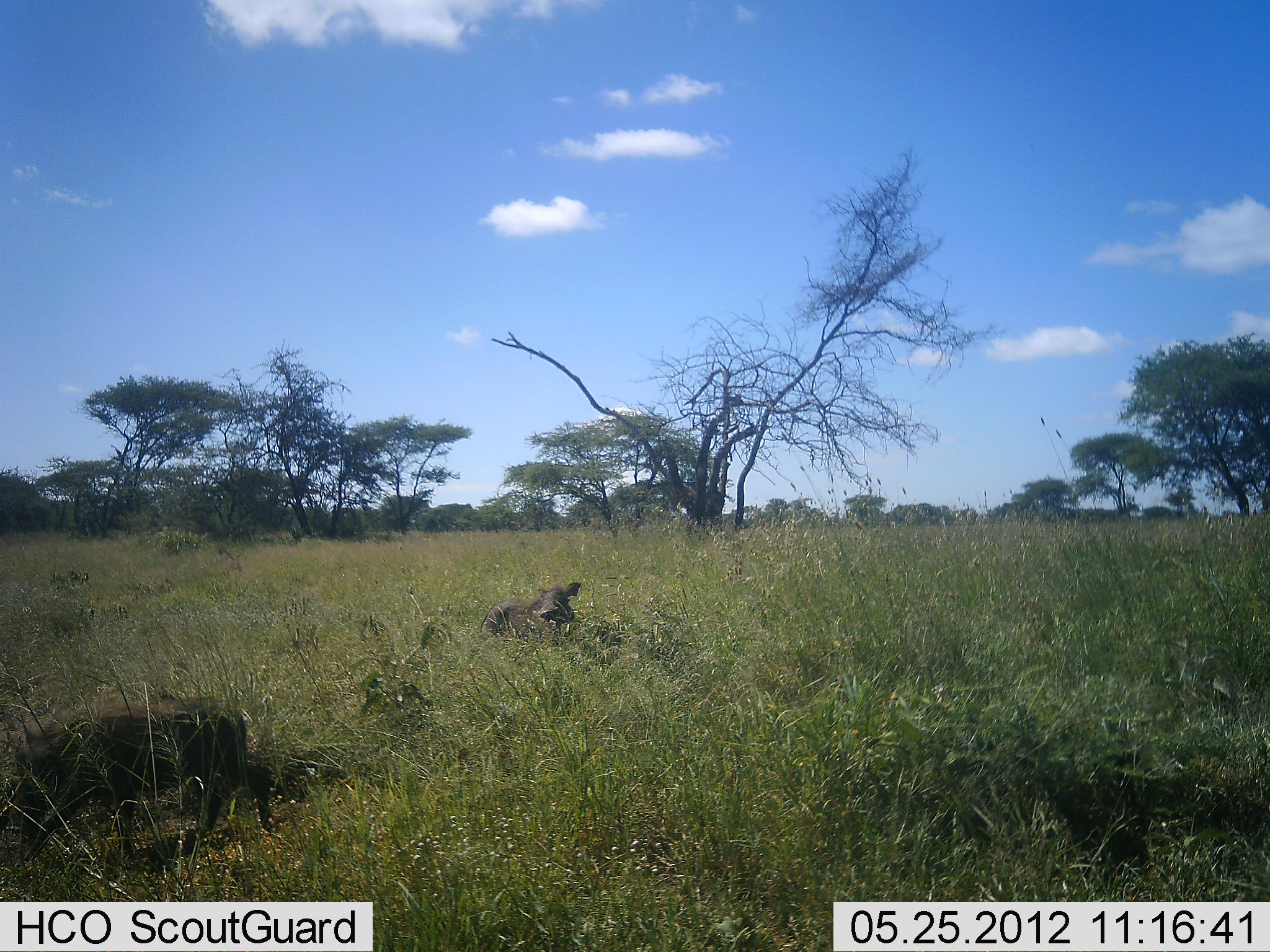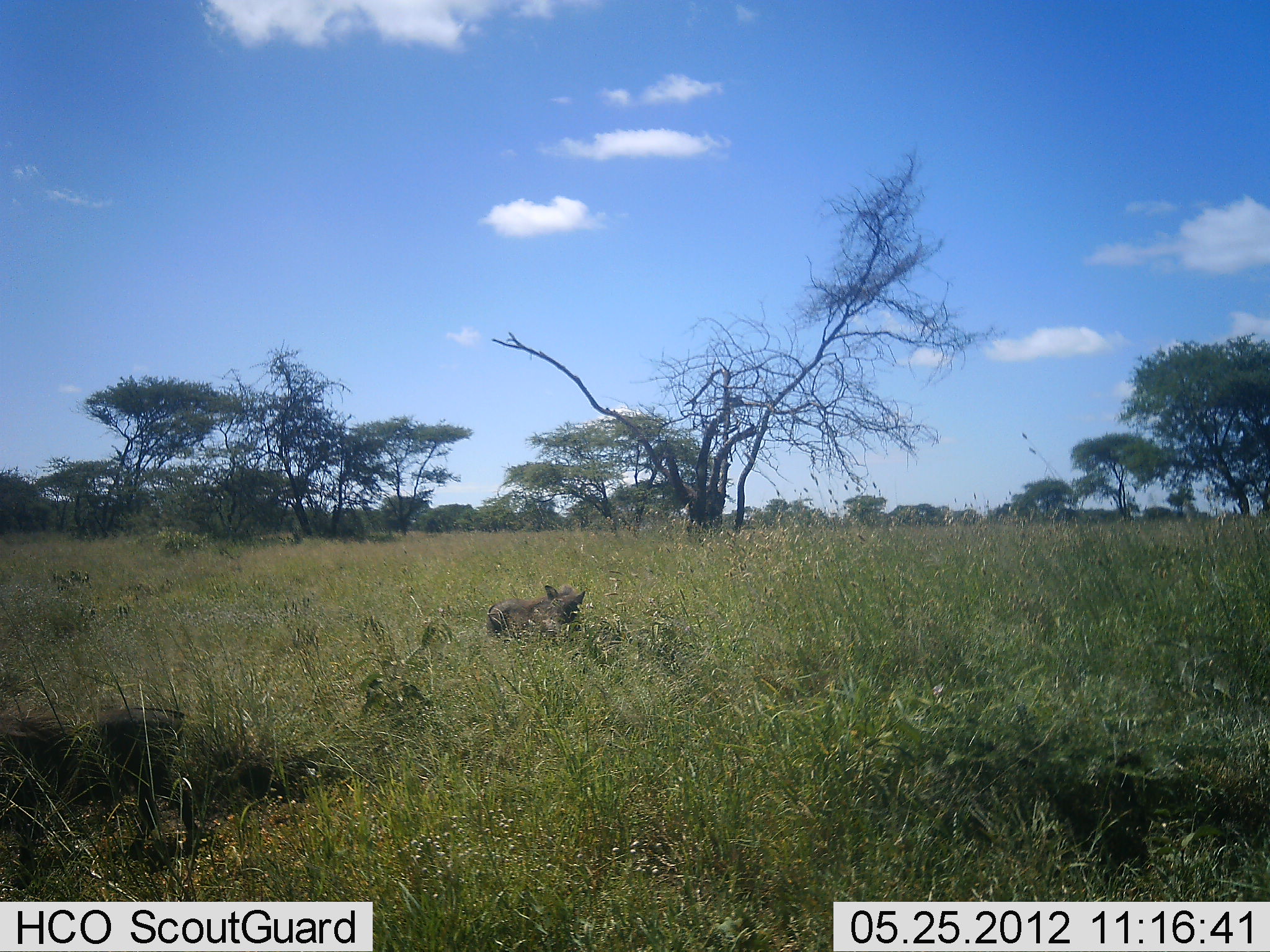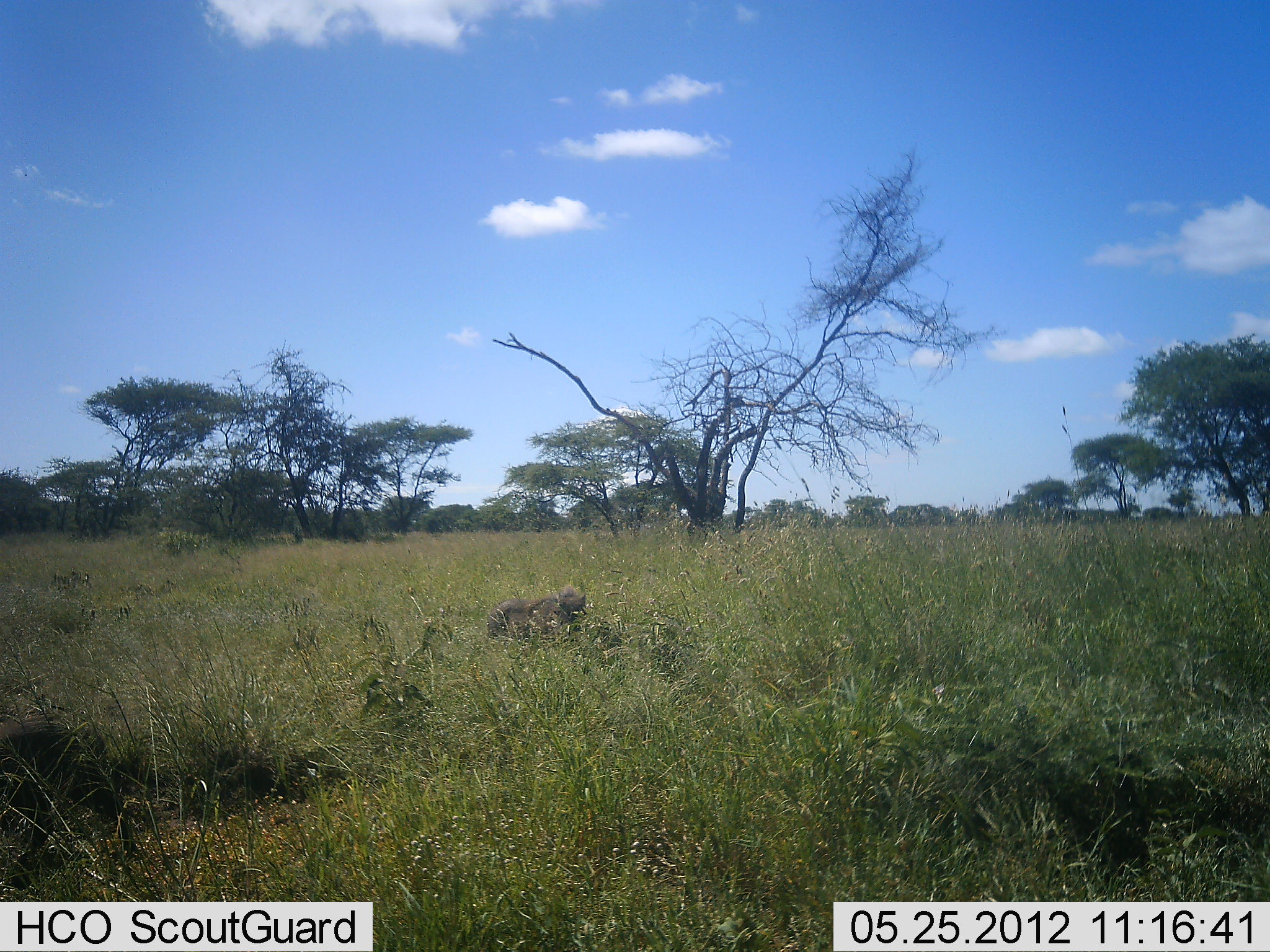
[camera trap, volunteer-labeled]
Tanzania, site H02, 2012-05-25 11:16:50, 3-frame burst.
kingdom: Animalia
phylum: Chordata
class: Mammalia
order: Artiodactyla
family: Suidae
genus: Phacochoerus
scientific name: Phacochoerus africanus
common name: warthog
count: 2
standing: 40%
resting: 20%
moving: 80%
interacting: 0%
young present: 0%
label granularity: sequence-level